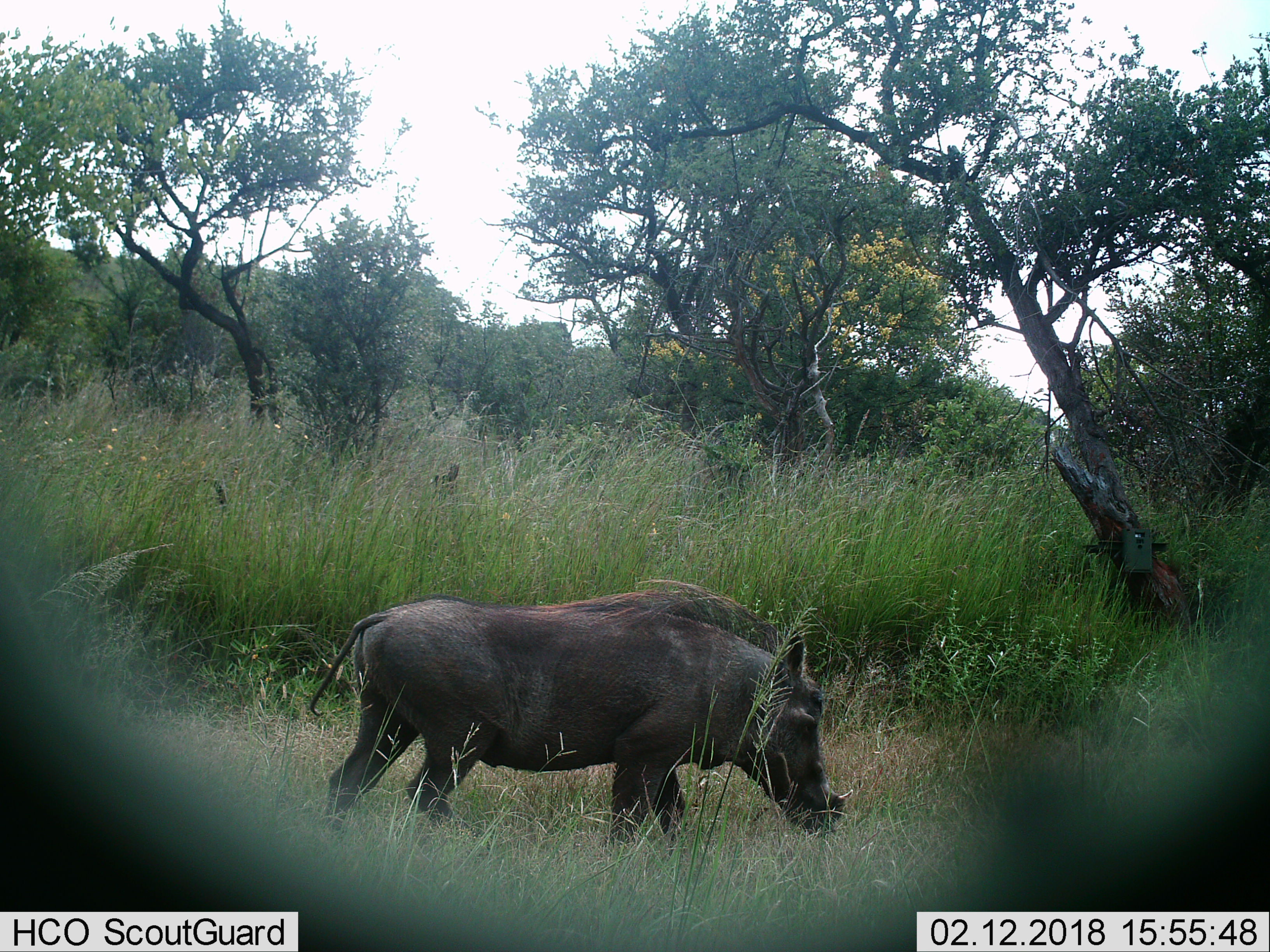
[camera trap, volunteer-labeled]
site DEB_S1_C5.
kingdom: Animalia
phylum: Chordata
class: Mammalia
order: Artiodactyla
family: Suidae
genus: Phacochoerus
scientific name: Phacochoerus africanus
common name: warthog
Warthog (Phacochoerus africanus), count 1. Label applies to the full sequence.